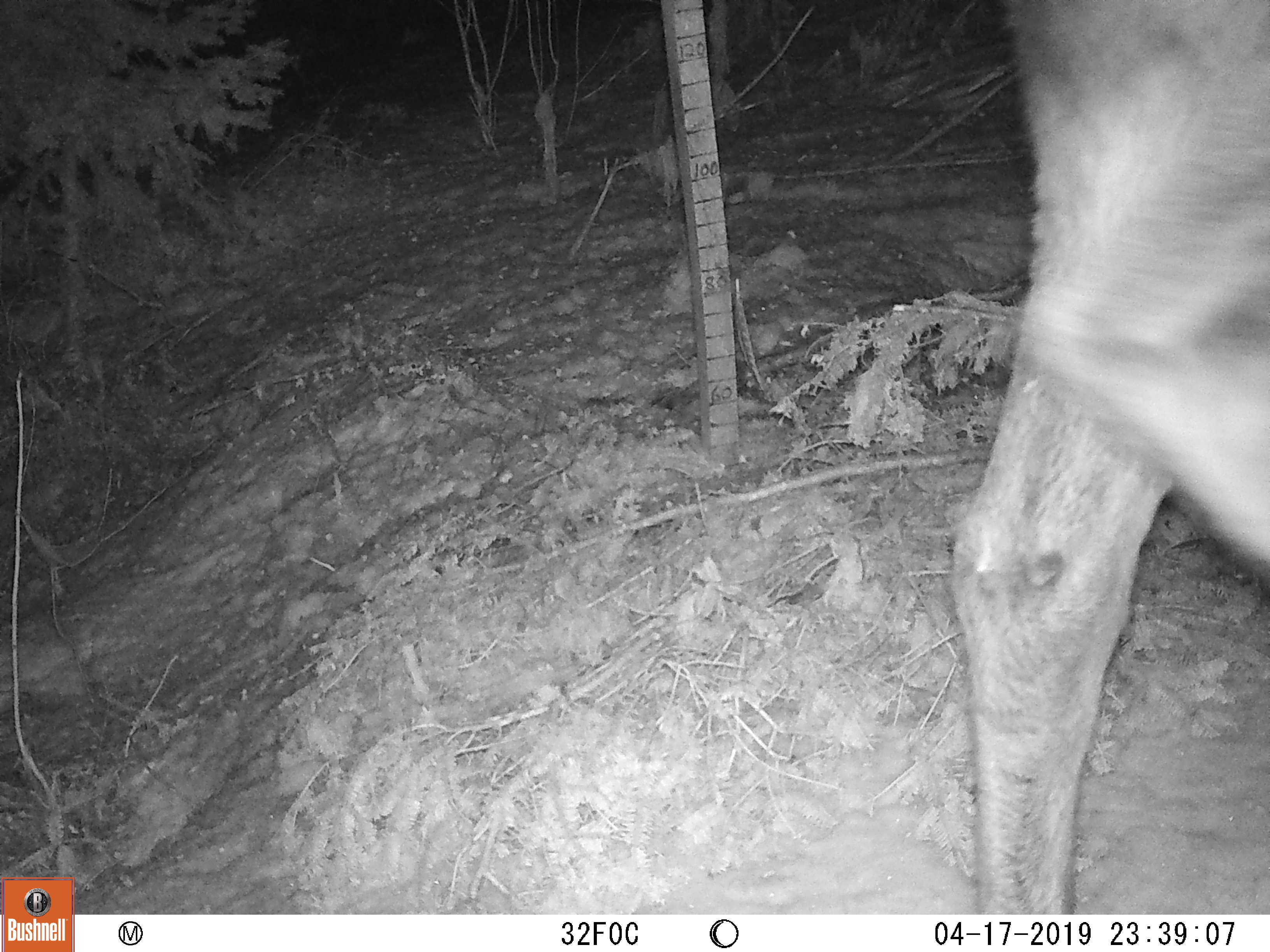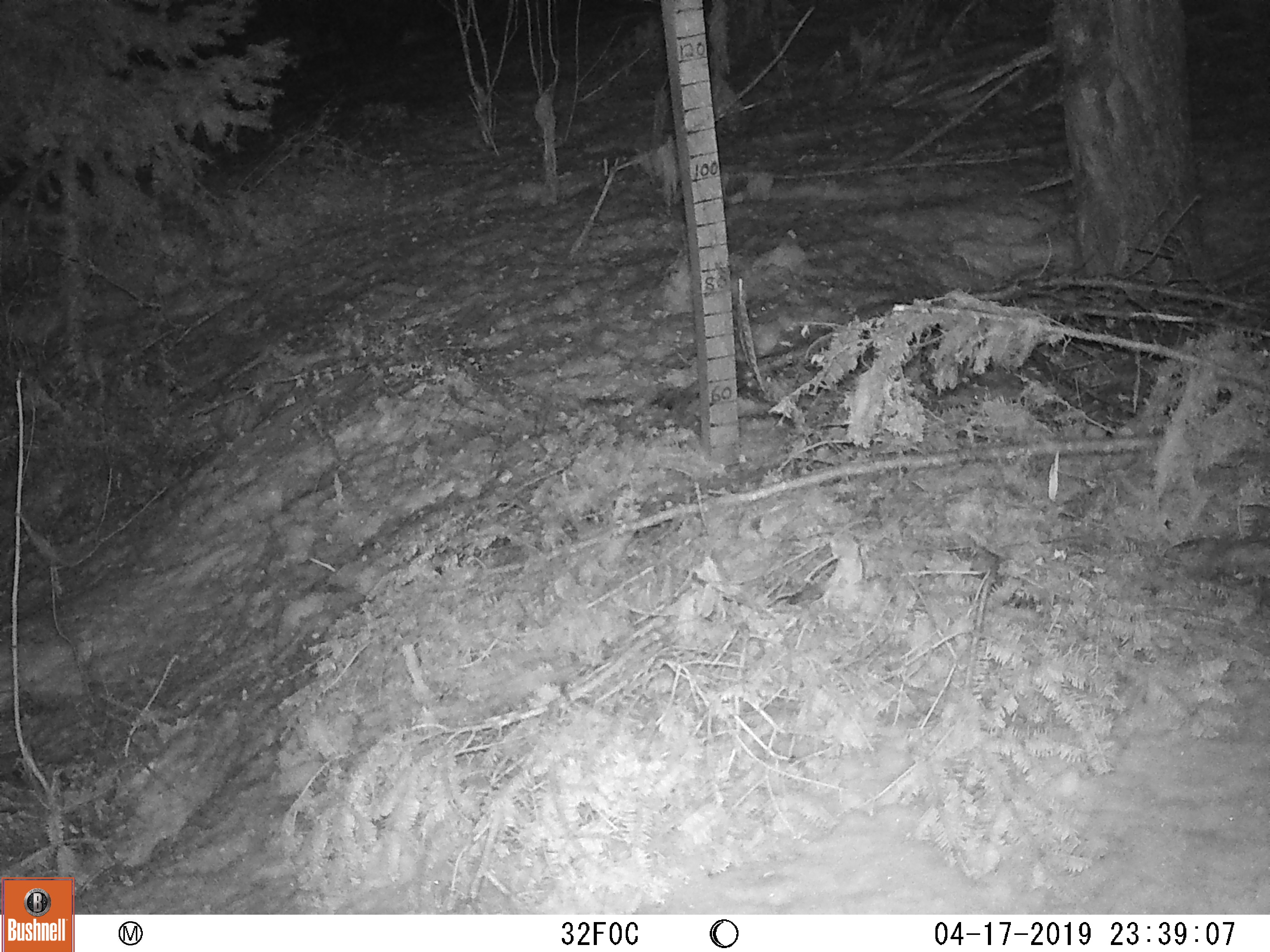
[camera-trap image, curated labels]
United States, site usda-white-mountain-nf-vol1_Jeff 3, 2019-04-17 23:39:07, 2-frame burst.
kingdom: Animalia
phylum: Chordata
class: Mammalia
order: Artiodactyla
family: Cervidae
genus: Alces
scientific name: Alces alces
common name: moose